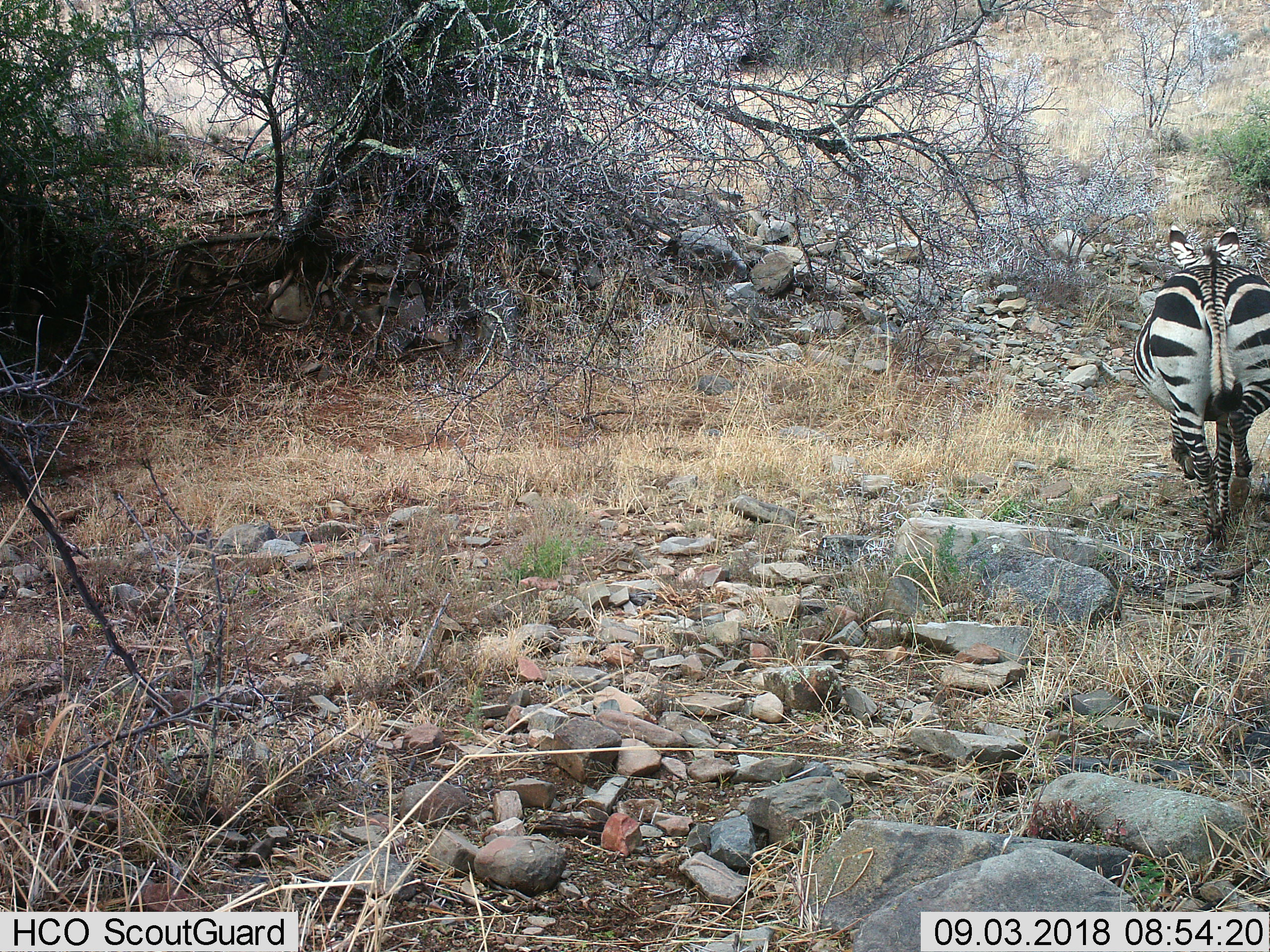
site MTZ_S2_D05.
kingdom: Animalia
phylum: Chordata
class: Mammalia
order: Perissodactyla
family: Equidae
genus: Equus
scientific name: Equus zebra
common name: mountain zebra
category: zebramountain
Zebramountain (mountain zebra) (Equus zebra), count 1. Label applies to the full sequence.